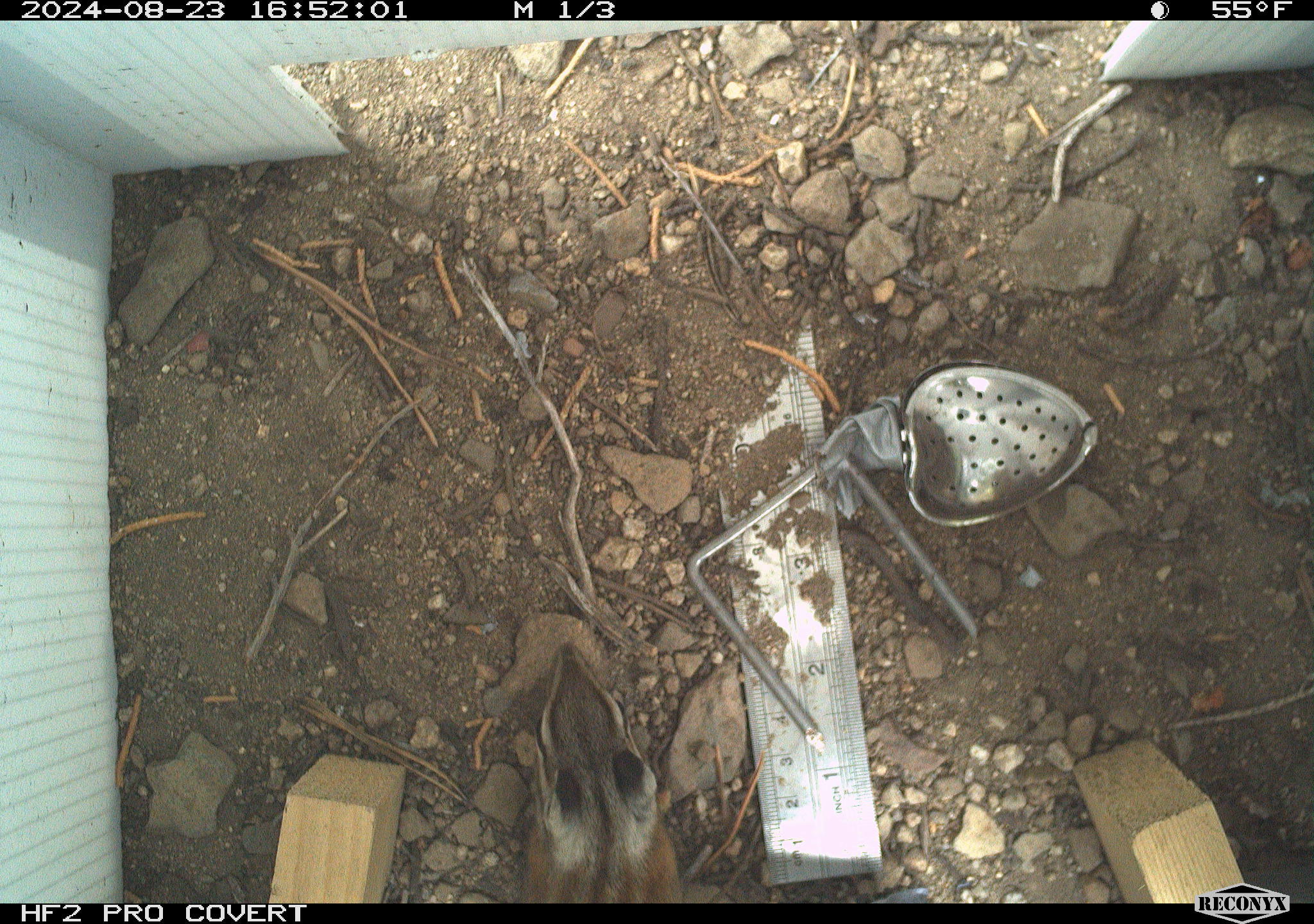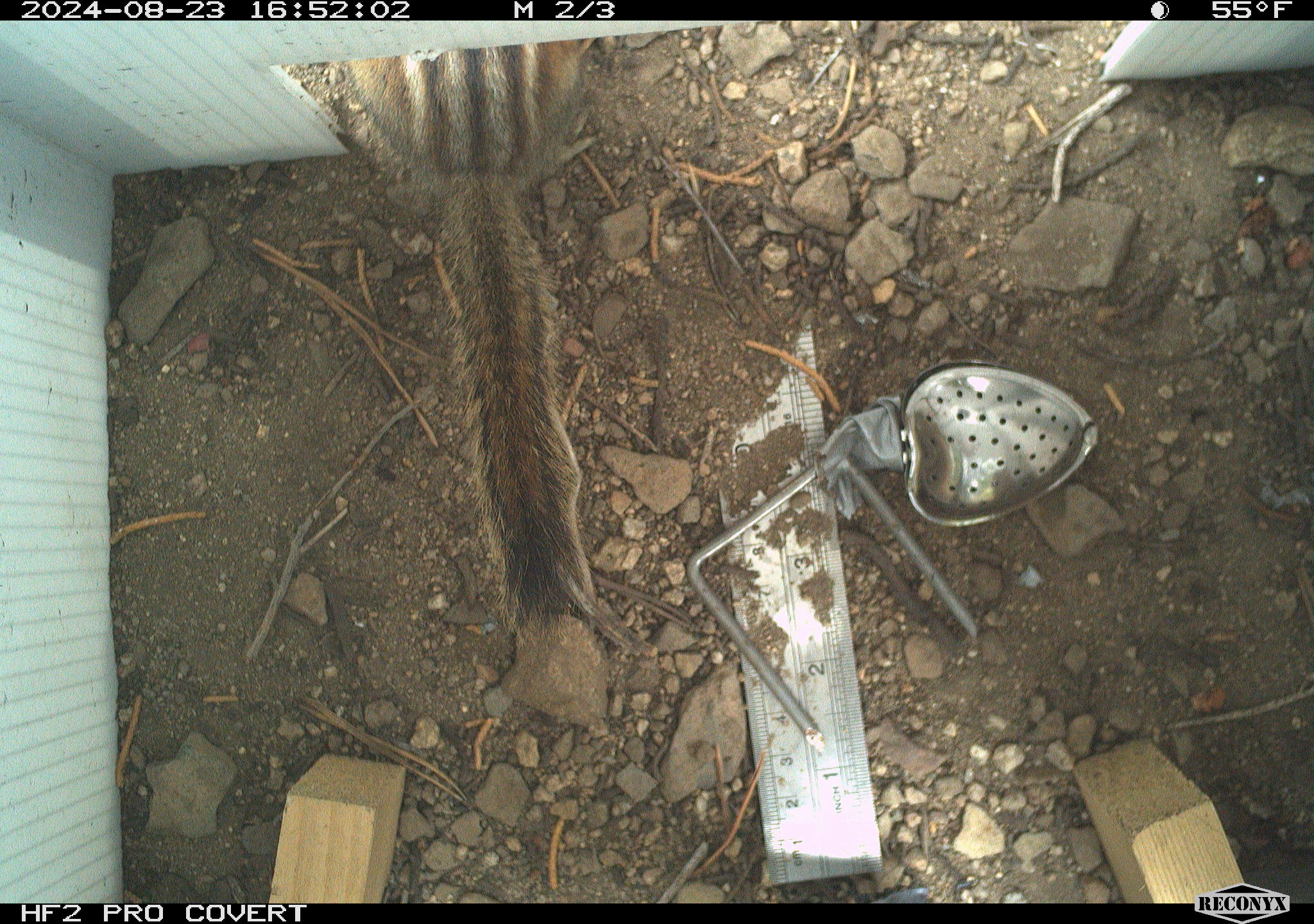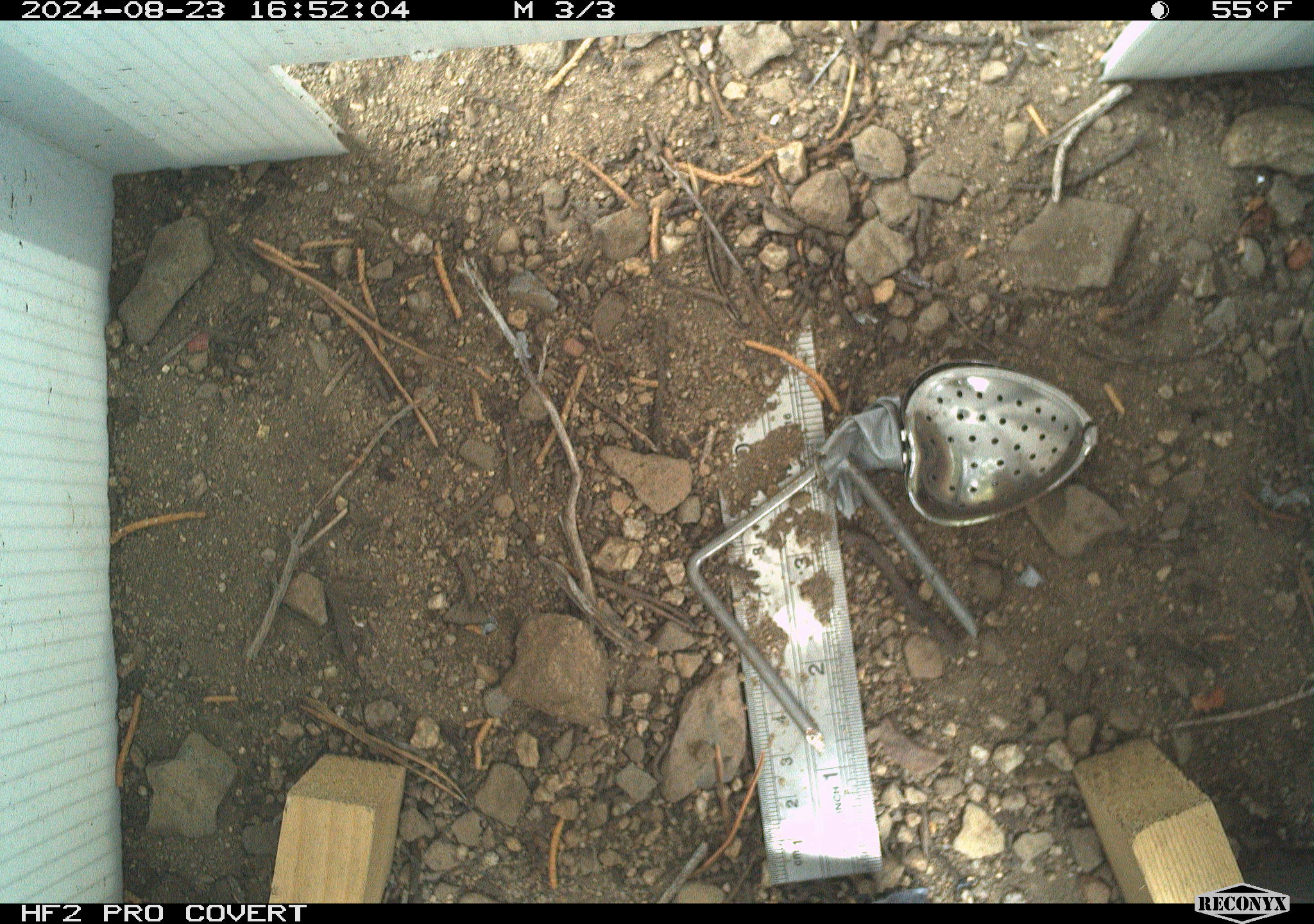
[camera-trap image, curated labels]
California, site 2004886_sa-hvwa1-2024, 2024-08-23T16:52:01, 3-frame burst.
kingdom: Animalia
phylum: Chordata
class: Mammalia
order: Rodentia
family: Sciuridae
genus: Neotamias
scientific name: Neotamias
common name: western chipmunks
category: neotamias species